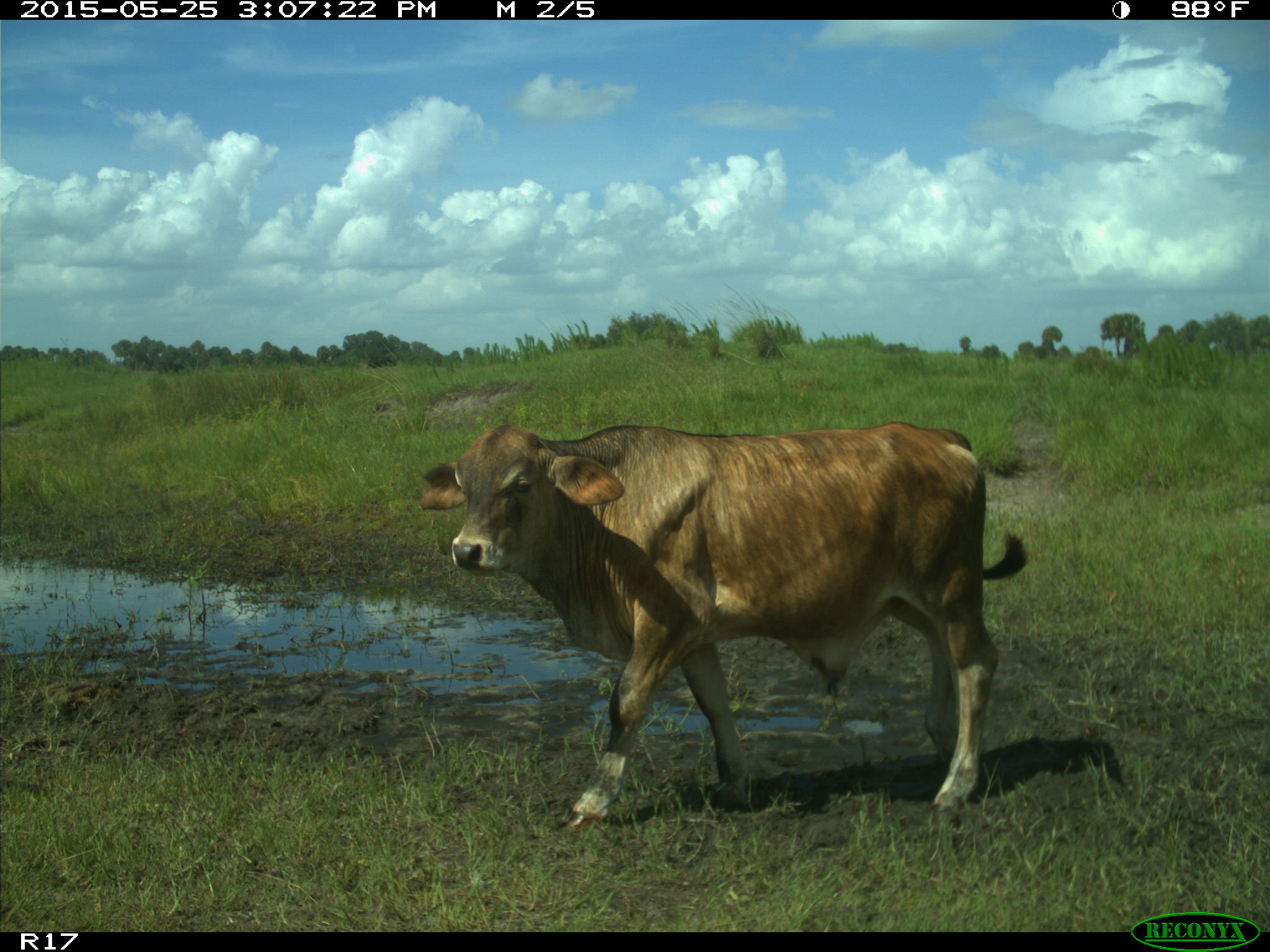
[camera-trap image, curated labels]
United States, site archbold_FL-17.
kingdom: Animalia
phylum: Chordata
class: Mammalia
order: Artiodactyla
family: Bovidae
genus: Bos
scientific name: Bos taurus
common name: domestic cow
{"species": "Bos taurus (domestic cow)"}